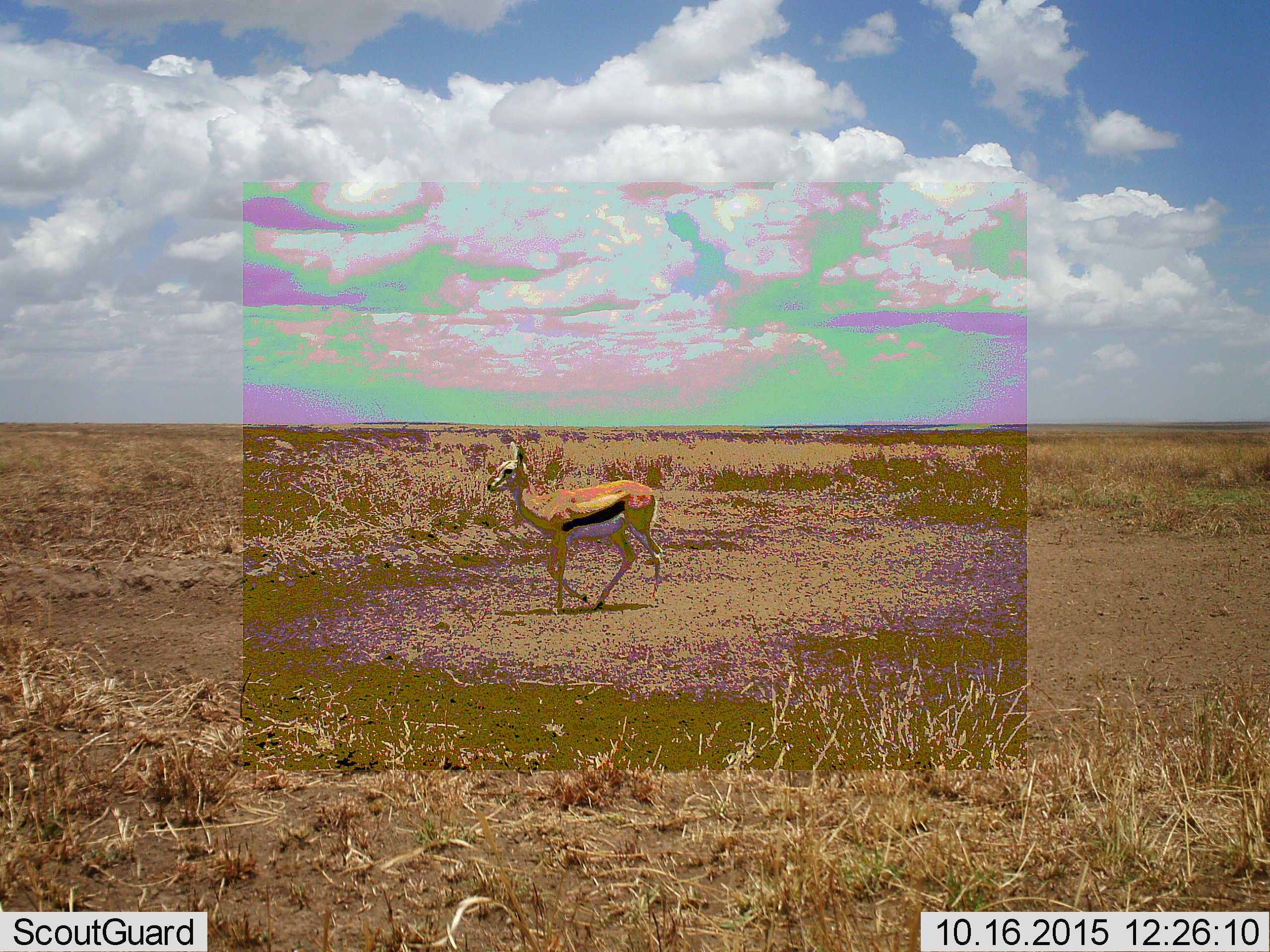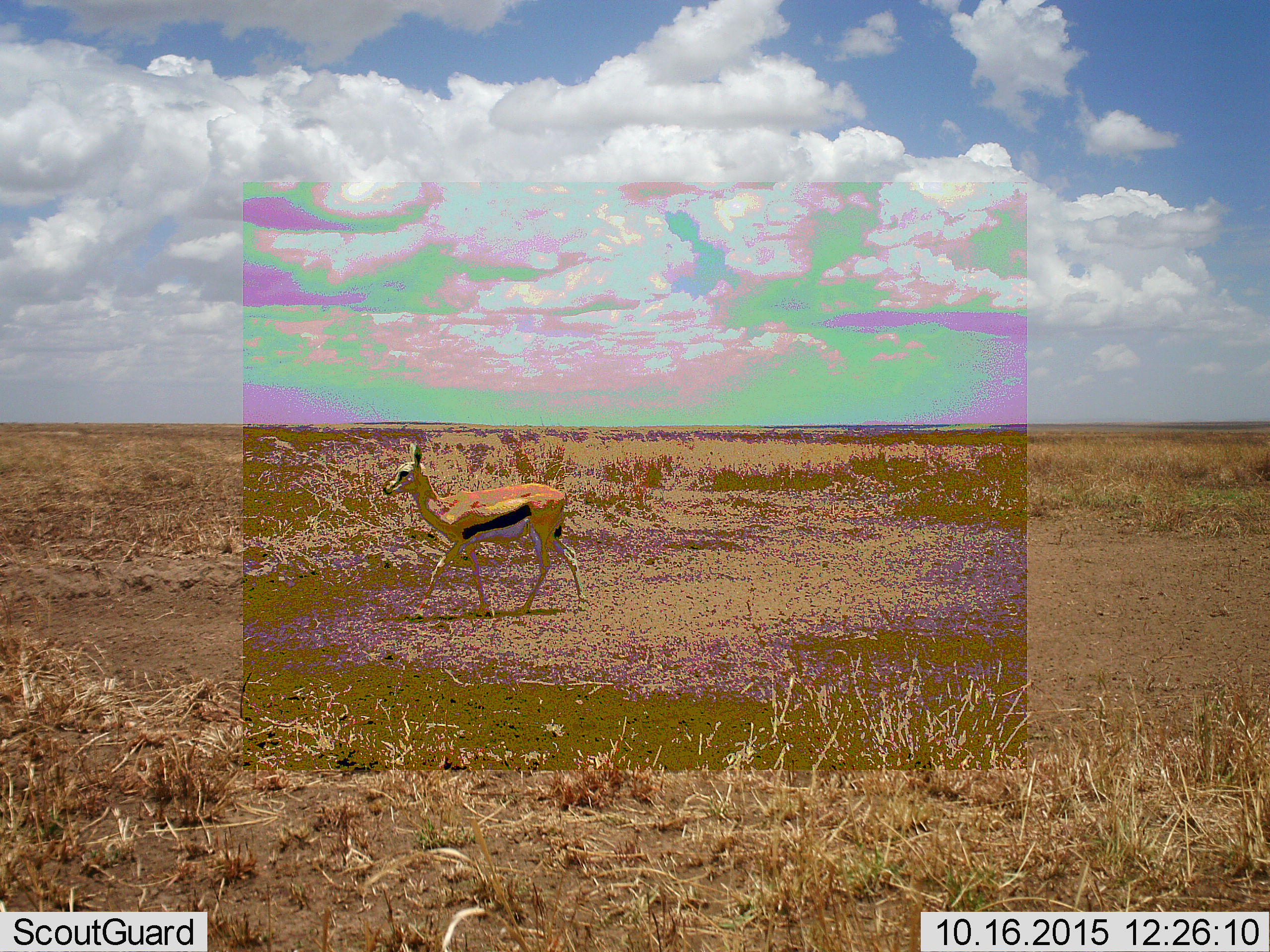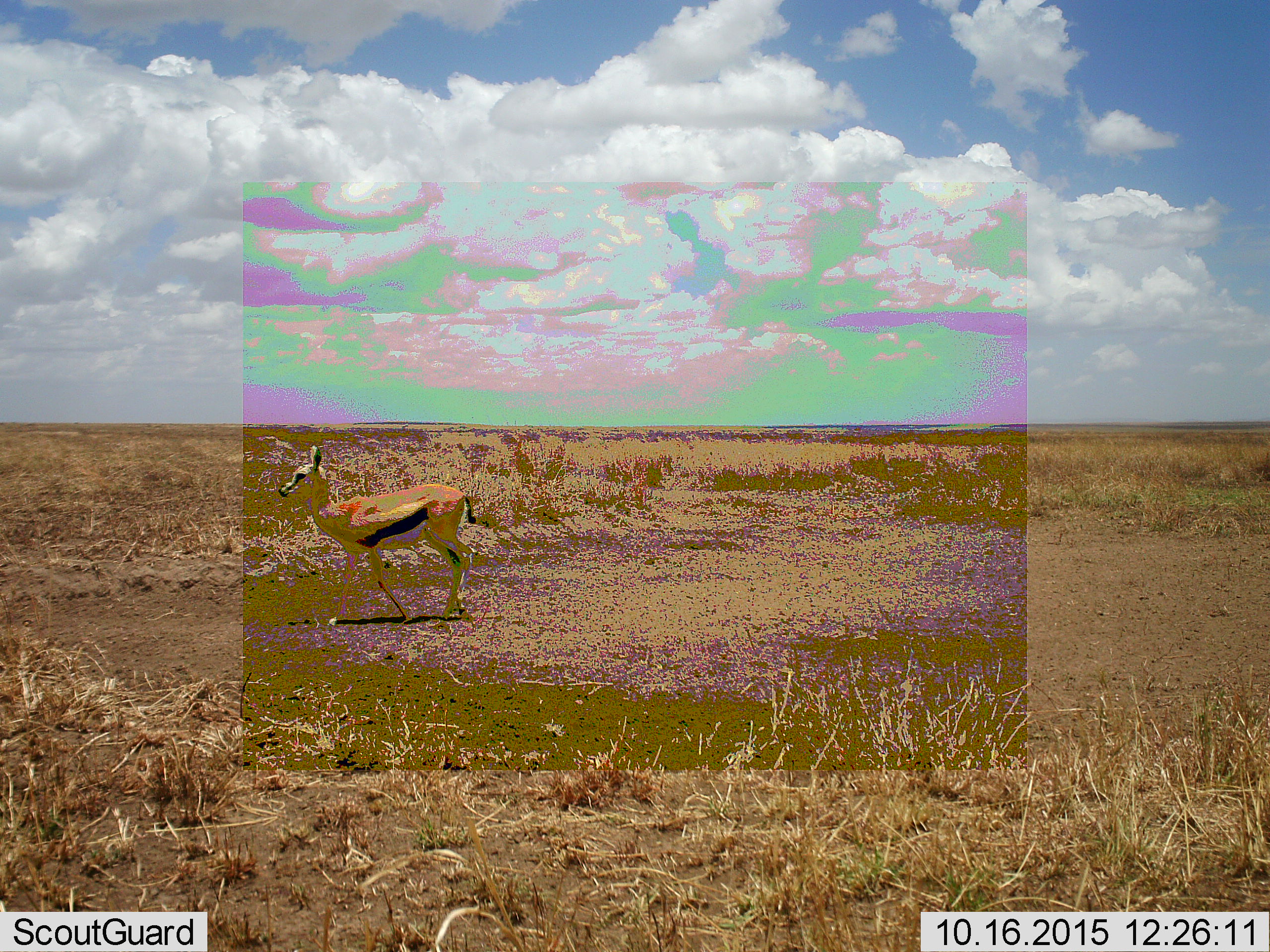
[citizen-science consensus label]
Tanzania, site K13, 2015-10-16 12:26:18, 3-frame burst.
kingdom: Animalia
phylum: Chordata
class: Mammalia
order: Artiodactyla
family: Bovidae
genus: Eudorcas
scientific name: Eudorcas thomsonii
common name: thomson's gazelle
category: gazellethomsons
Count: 1.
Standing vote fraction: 0%.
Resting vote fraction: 0%.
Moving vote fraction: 100%.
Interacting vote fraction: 0%.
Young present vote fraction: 25%.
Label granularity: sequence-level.